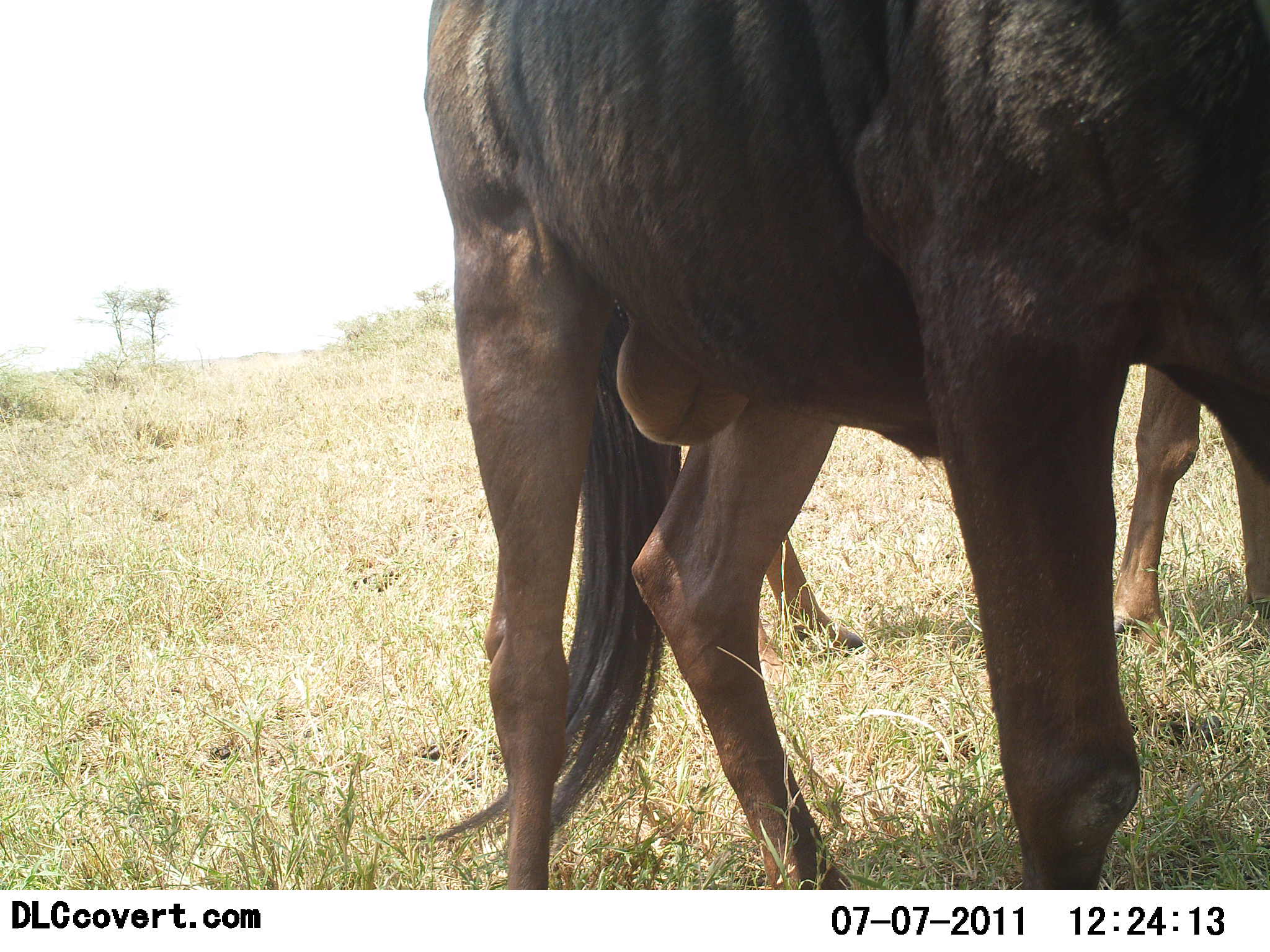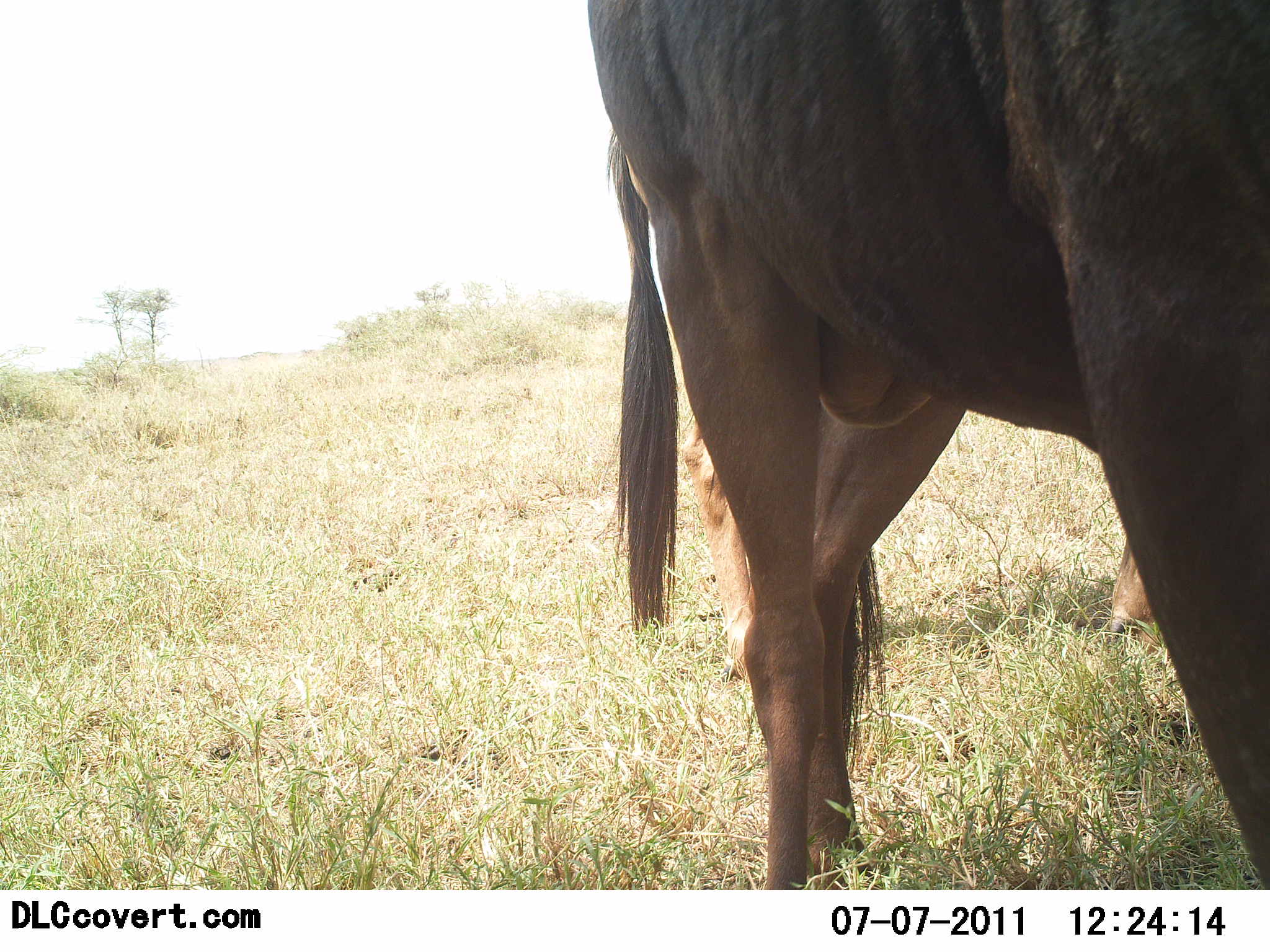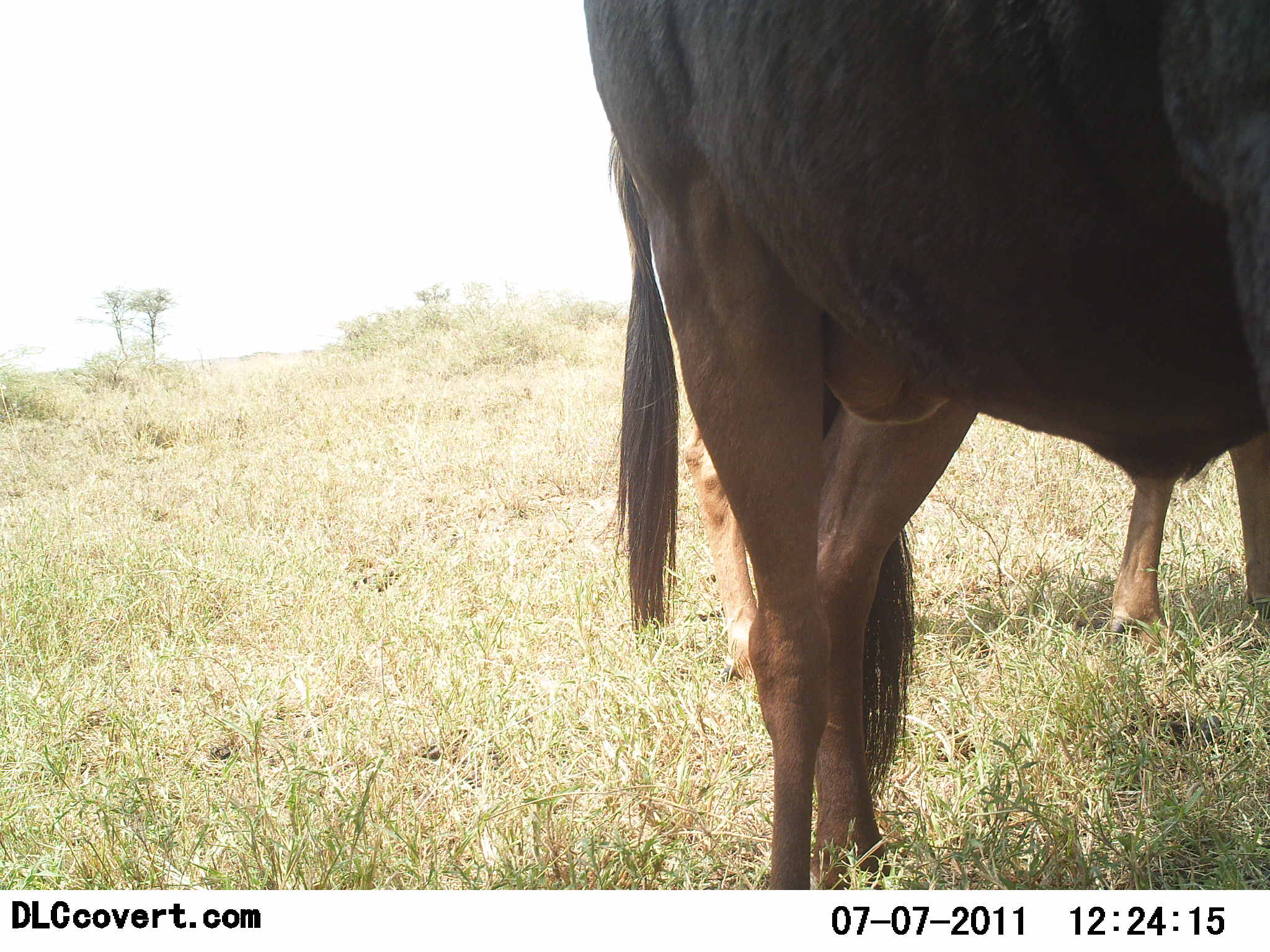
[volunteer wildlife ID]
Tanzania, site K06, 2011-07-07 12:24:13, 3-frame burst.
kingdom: Animalia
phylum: Chordata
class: Mammalia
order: Artiodactyla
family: Bovidae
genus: Connochaetes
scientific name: Connochaetes taurinus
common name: blue wildebeest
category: wildebeest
Wildebeest (blue wildebeest) (Connochaetes taurinus), count 2. Behavior (volunteer vote fractions): standing 60%, resting 0%, moving 60%, interacting 0%. Young present (vote fraction): 0%. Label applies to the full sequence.